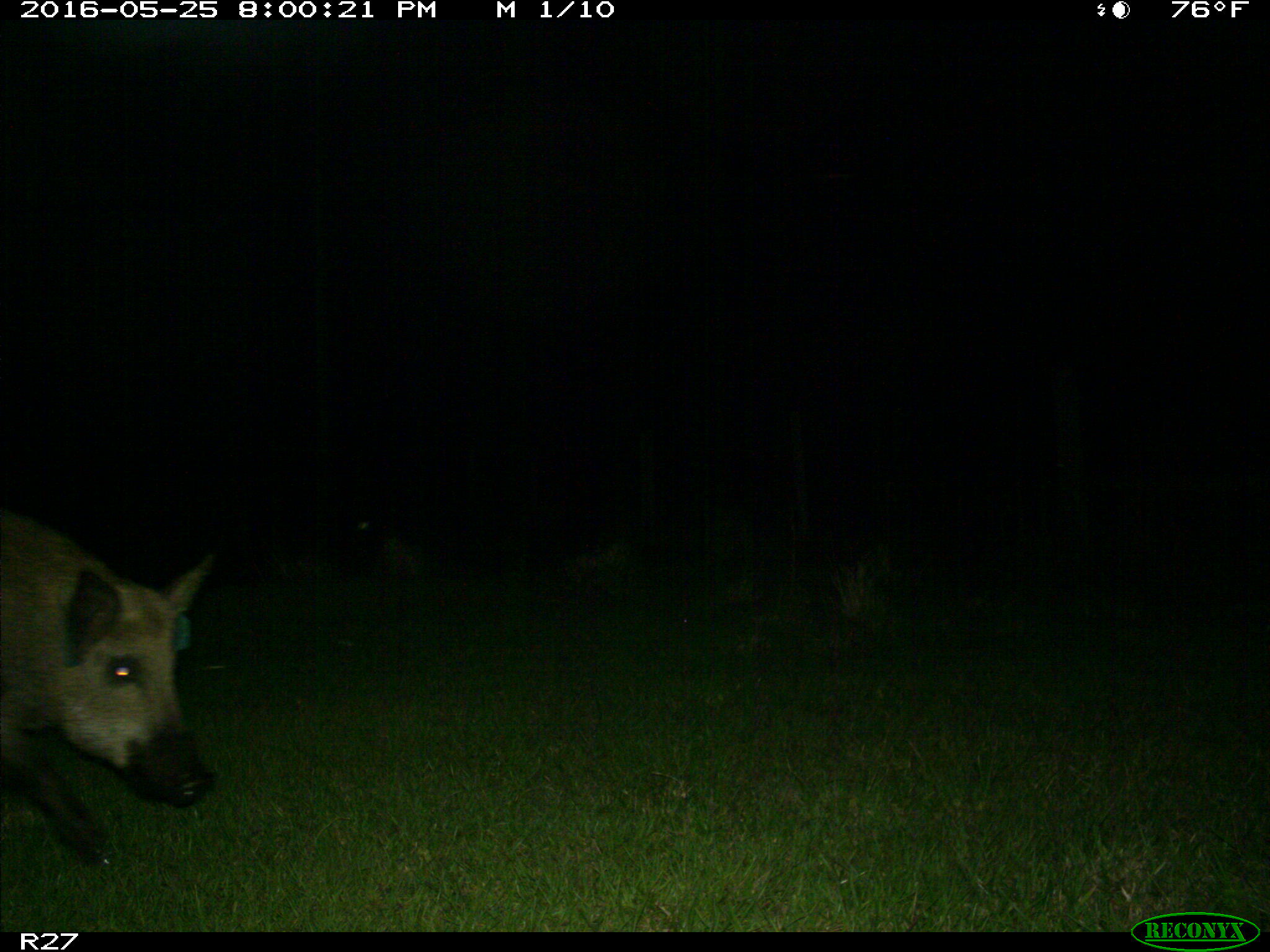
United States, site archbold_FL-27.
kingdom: Animalia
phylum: Chordata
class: Mammalia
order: Artiodactyla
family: Suidae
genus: Sus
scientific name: Sus scrofa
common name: wild boar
Sus scrofa (wild boar).